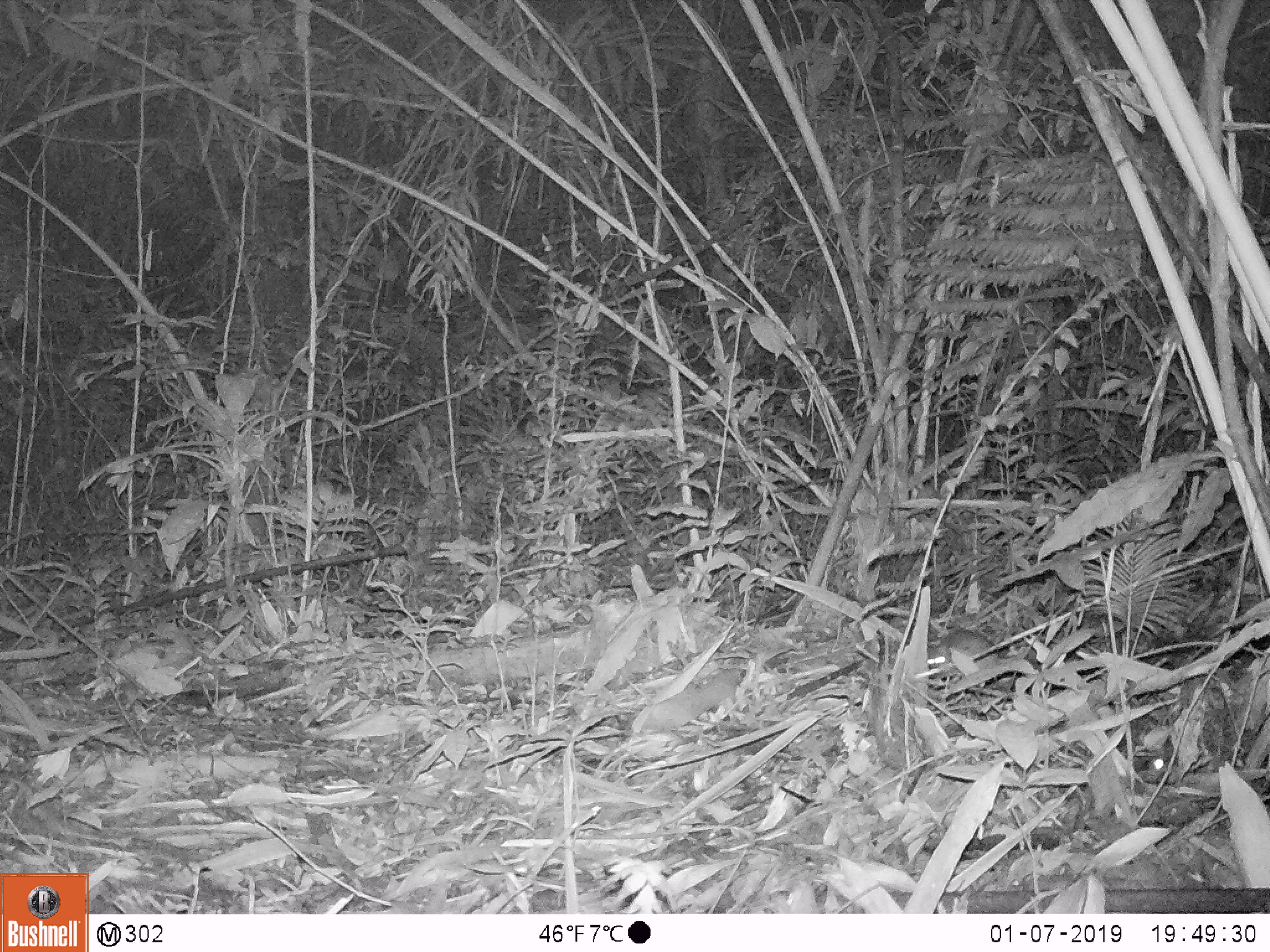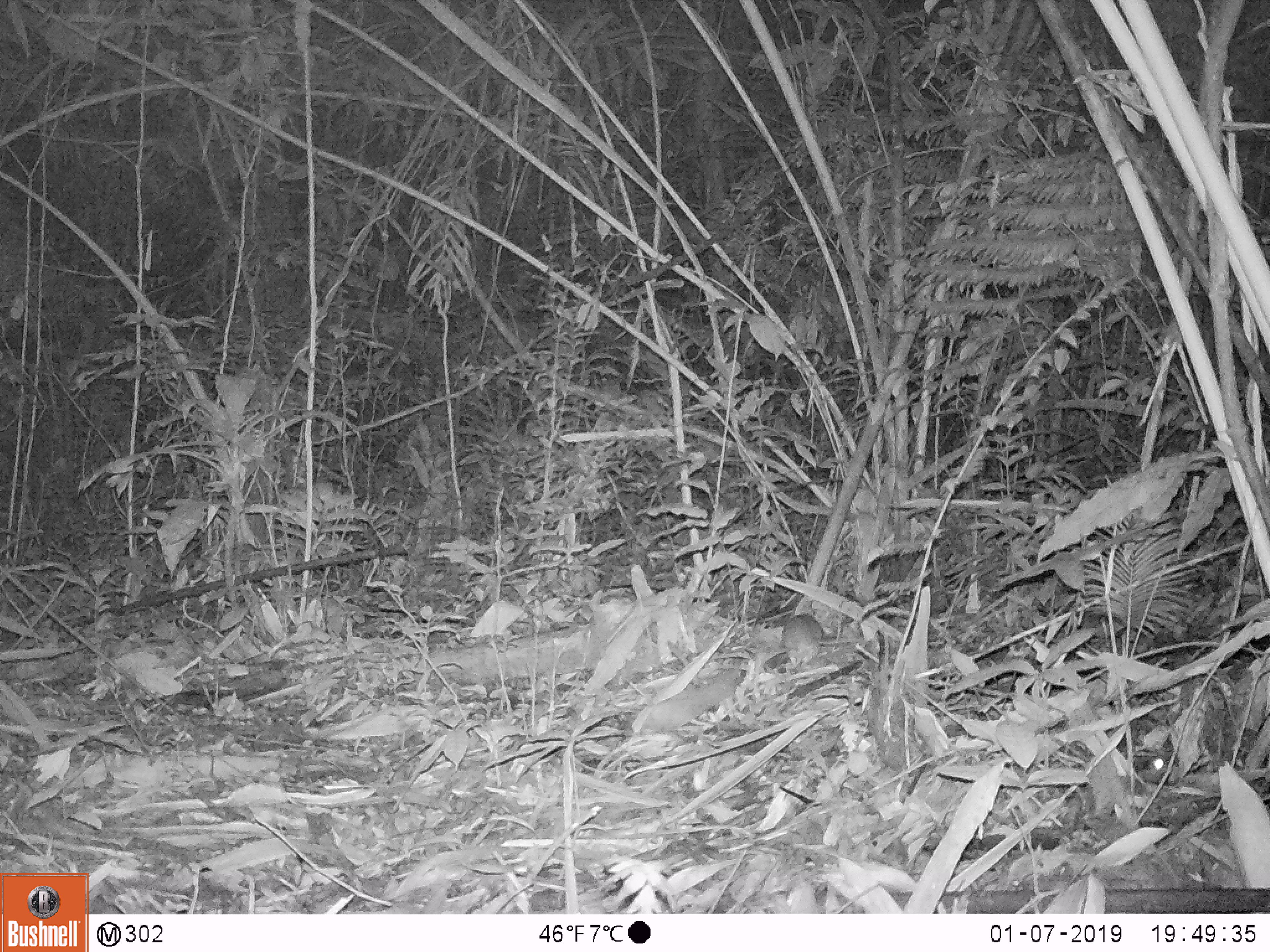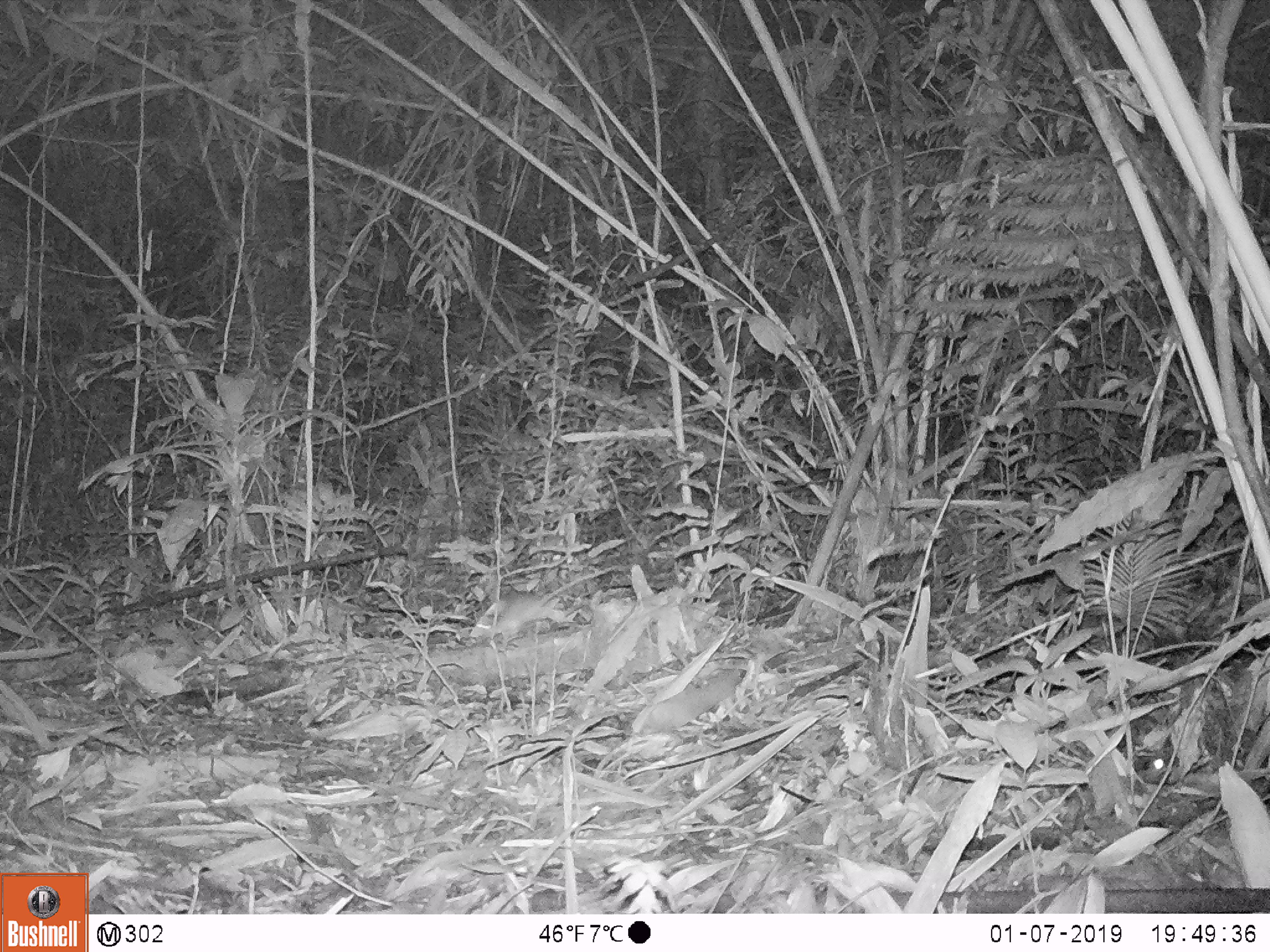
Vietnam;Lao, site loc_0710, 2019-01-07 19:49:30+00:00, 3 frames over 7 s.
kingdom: Animalia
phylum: Chordata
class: Mammalia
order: Rodentia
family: Muridae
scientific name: Muridae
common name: old-world mice and rats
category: unidentified murid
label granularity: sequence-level